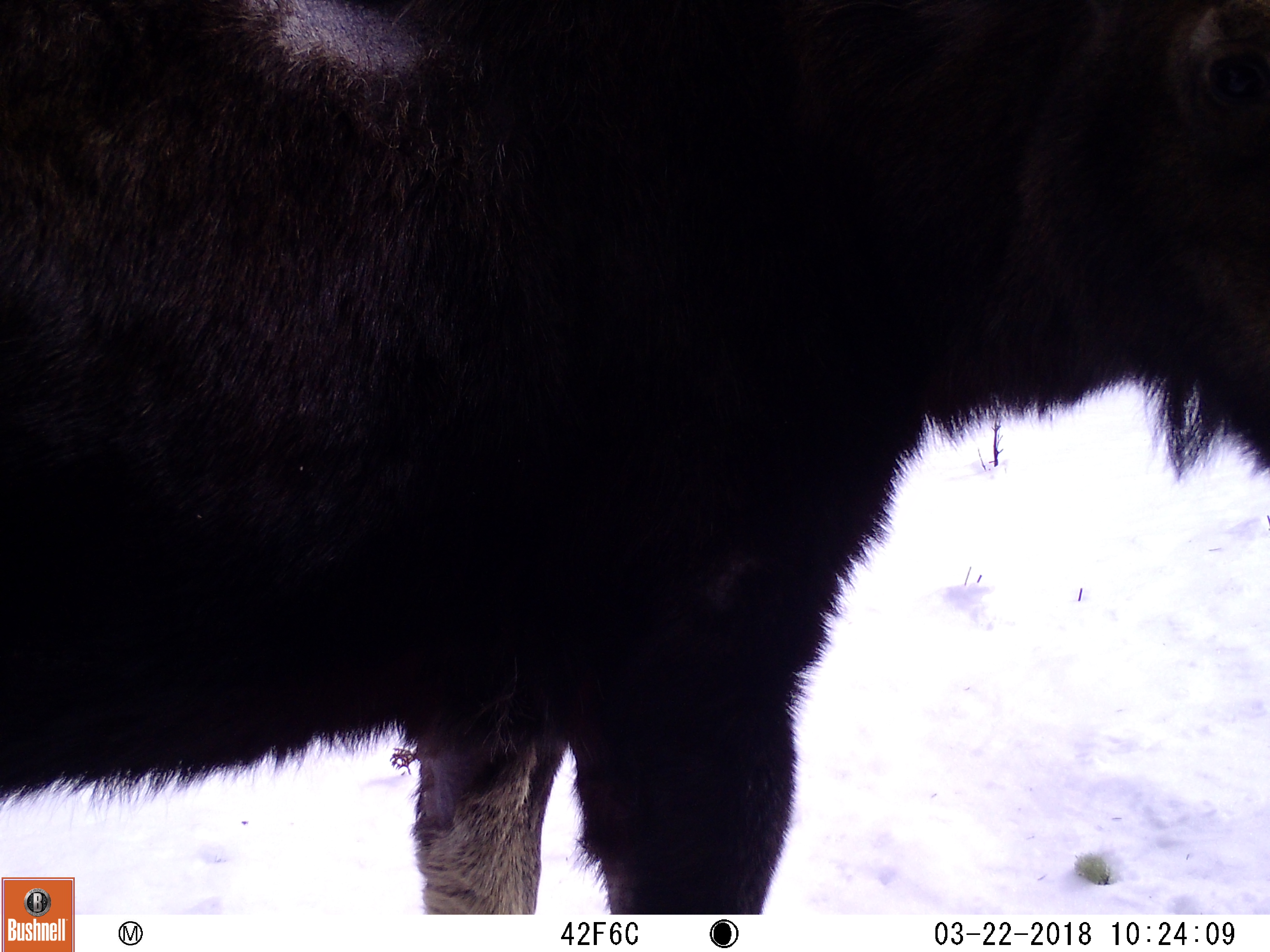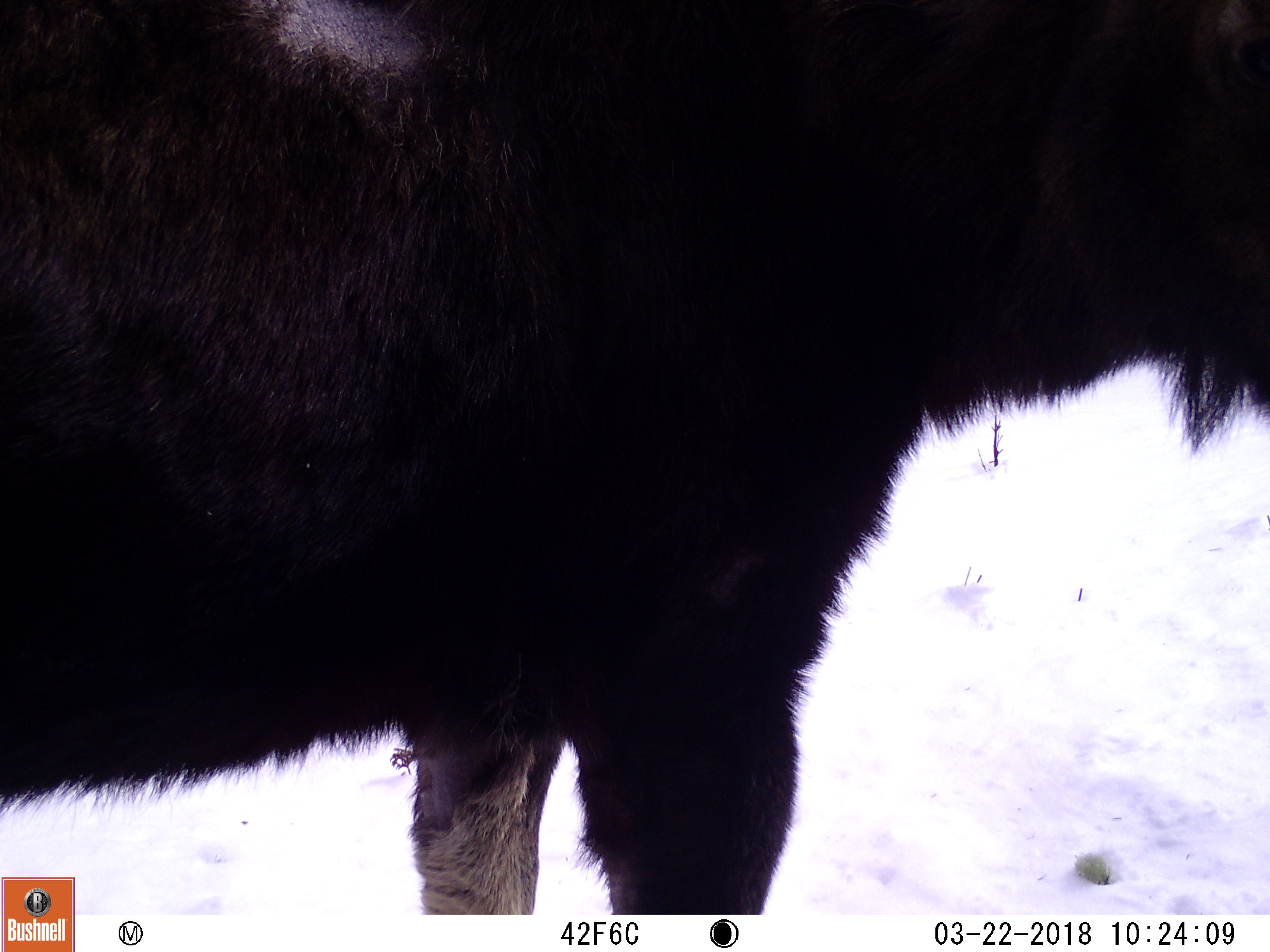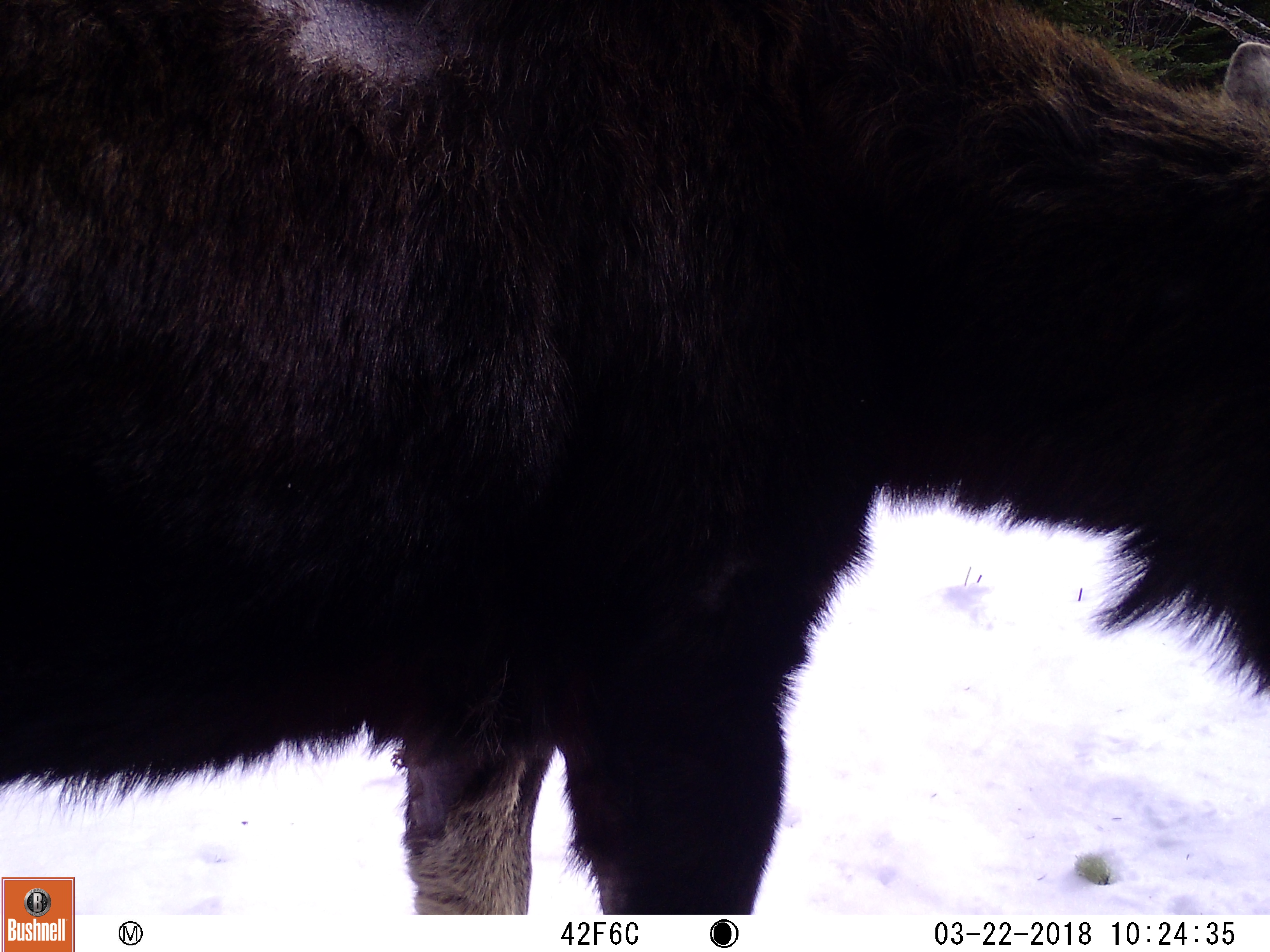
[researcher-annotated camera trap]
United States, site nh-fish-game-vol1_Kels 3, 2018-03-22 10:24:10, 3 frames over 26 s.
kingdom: Animalia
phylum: Chordata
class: Mammalia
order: Artiodactyla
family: Cervidae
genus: Alces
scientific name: Alces alces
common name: moose